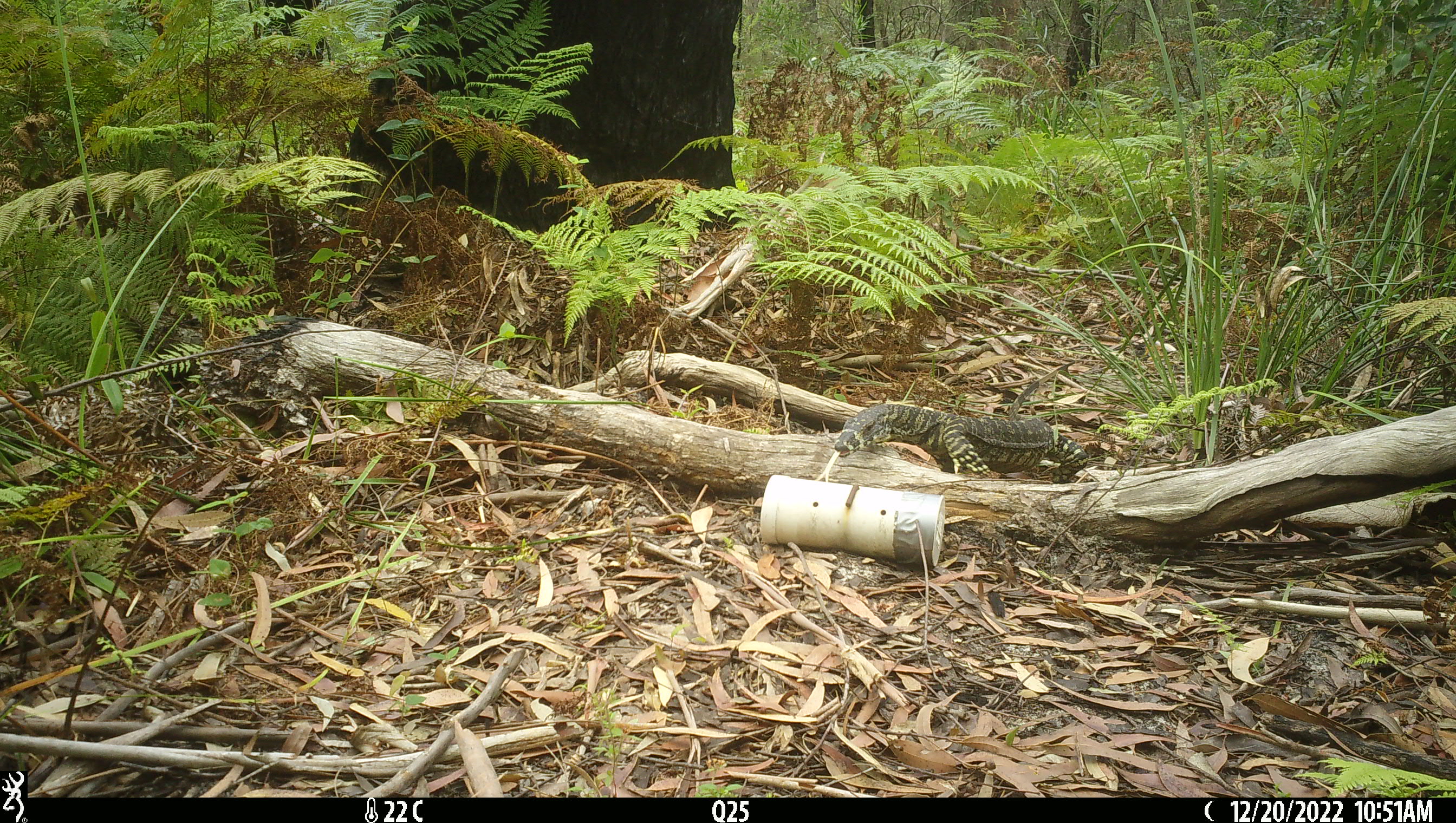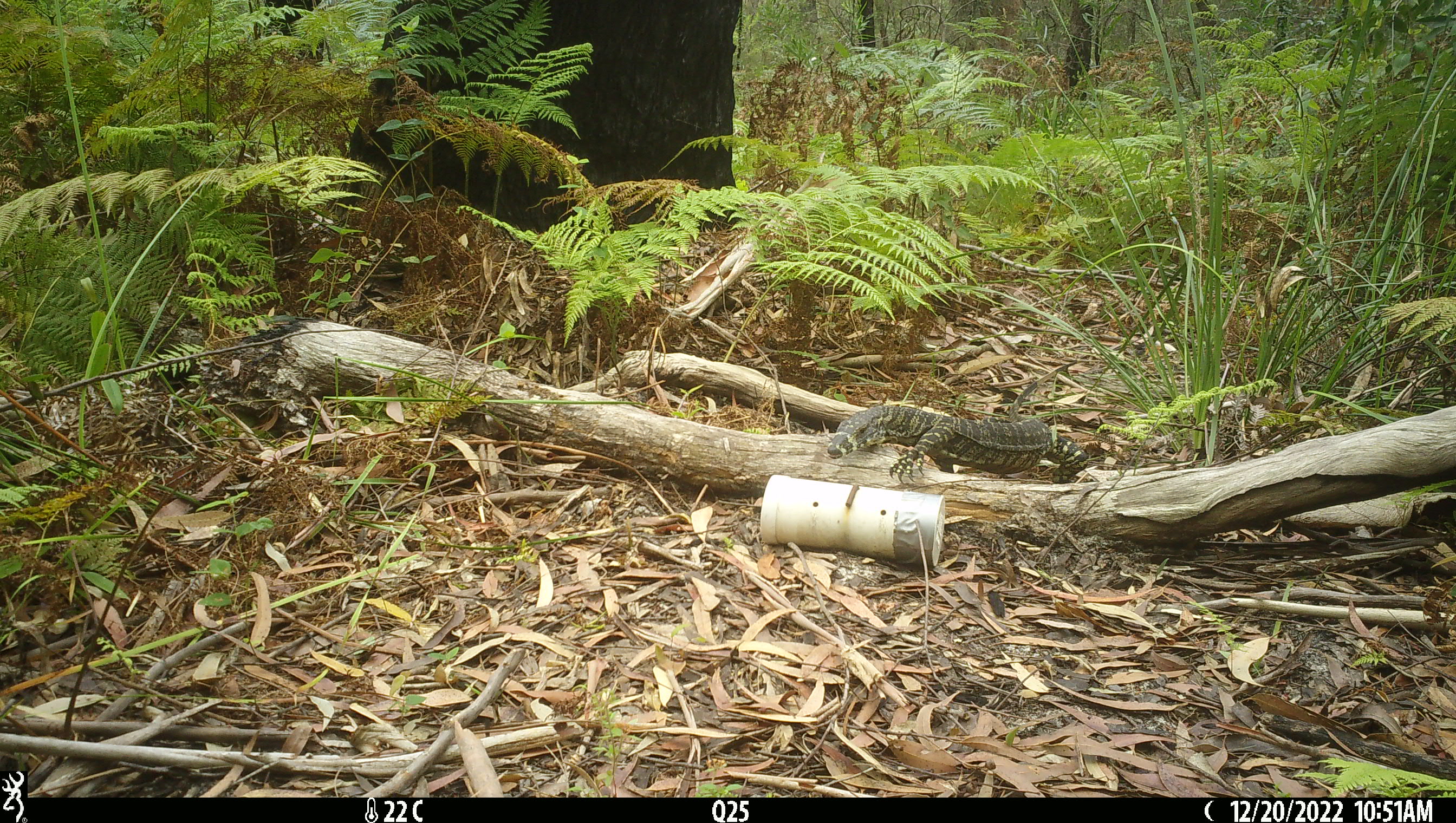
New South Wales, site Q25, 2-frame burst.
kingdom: Animalia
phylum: Chordata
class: Reptilia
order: Squamata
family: Varanidae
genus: Varanus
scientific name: Varanus varius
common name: lace monitor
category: goanna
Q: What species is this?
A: Goanna (lace monitor) (Varanus varius).